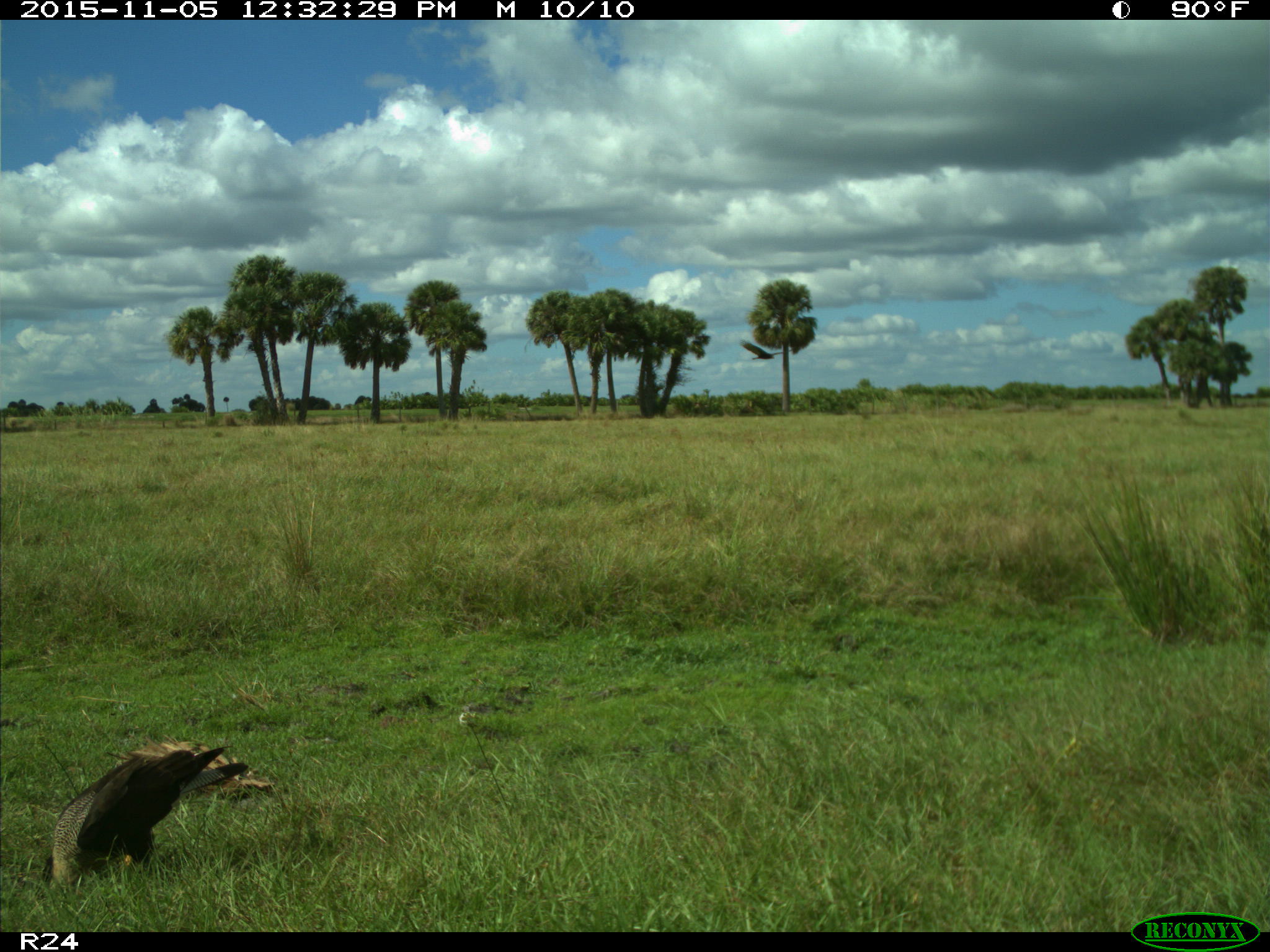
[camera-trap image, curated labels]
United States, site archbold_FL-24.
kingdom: Animalia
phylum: Chordata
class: Aves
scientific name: Aves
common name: birds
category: unidentified bird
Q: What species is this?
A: Unidentified bird (birds) (Aves).